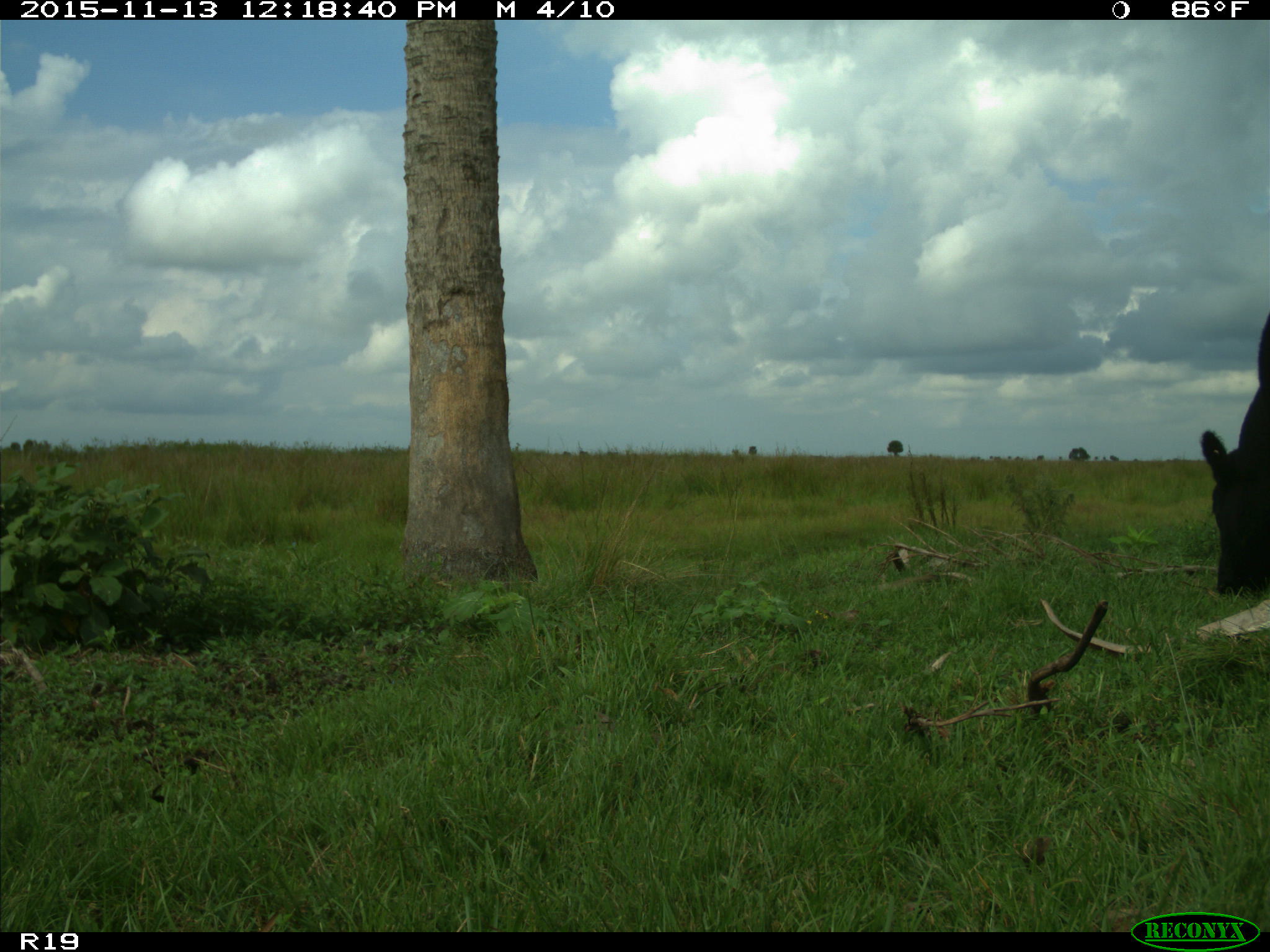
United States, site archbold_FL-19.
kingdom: Animalia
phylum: Chordata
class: Mammalia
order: Artiodactyla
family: Bovidae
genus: Bos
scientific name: Bos taurus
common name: domestic cow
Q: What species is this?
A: Bos taurus (domestic cow).